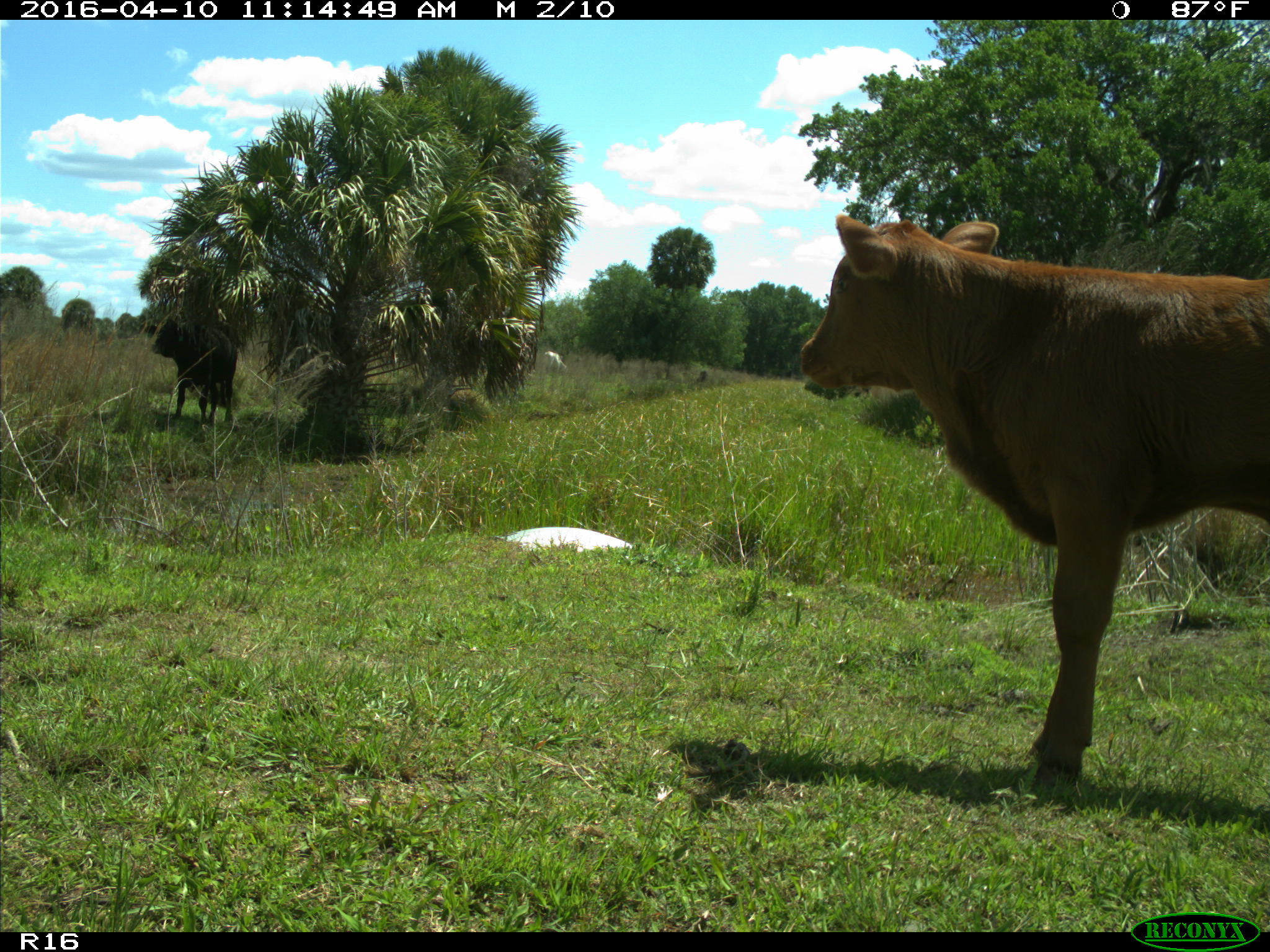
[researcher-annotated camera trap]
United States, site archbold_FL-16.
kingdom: Animalia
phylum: Chordata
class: Mammalia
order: Artiodactyla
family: Bovidae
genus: Bos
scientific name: Bos taurus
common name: domestic cow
Bos taurus (domestic cow).